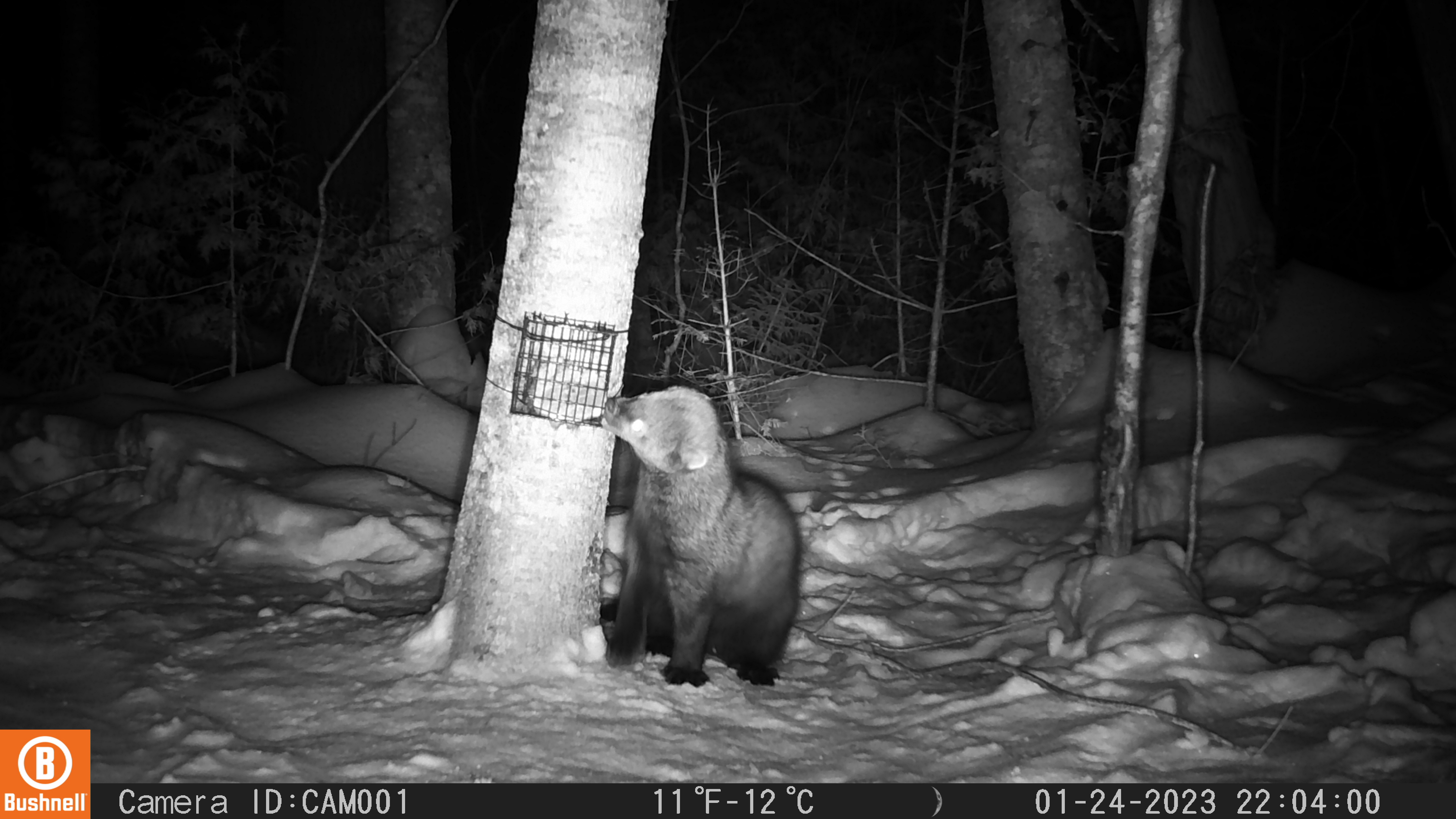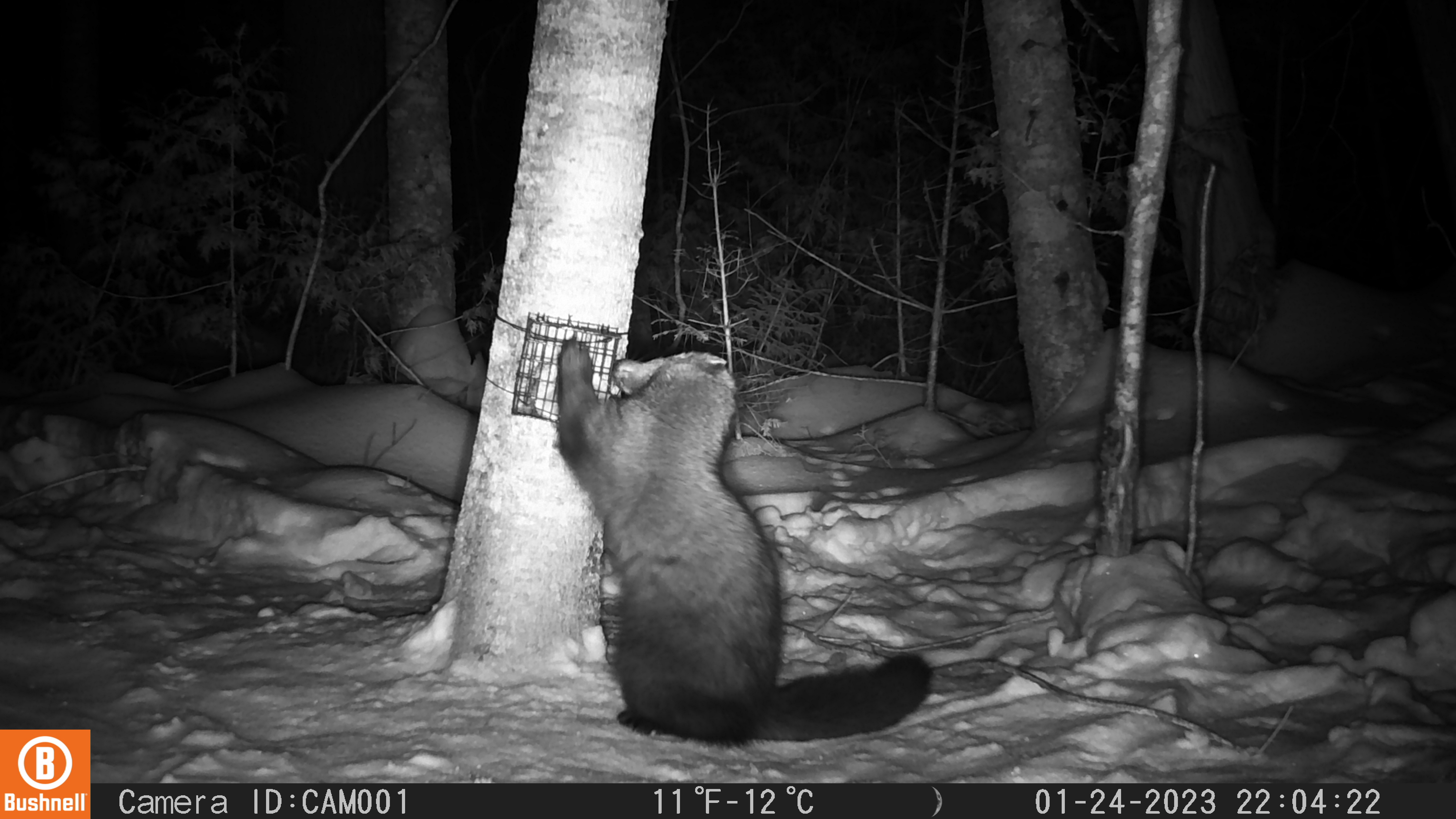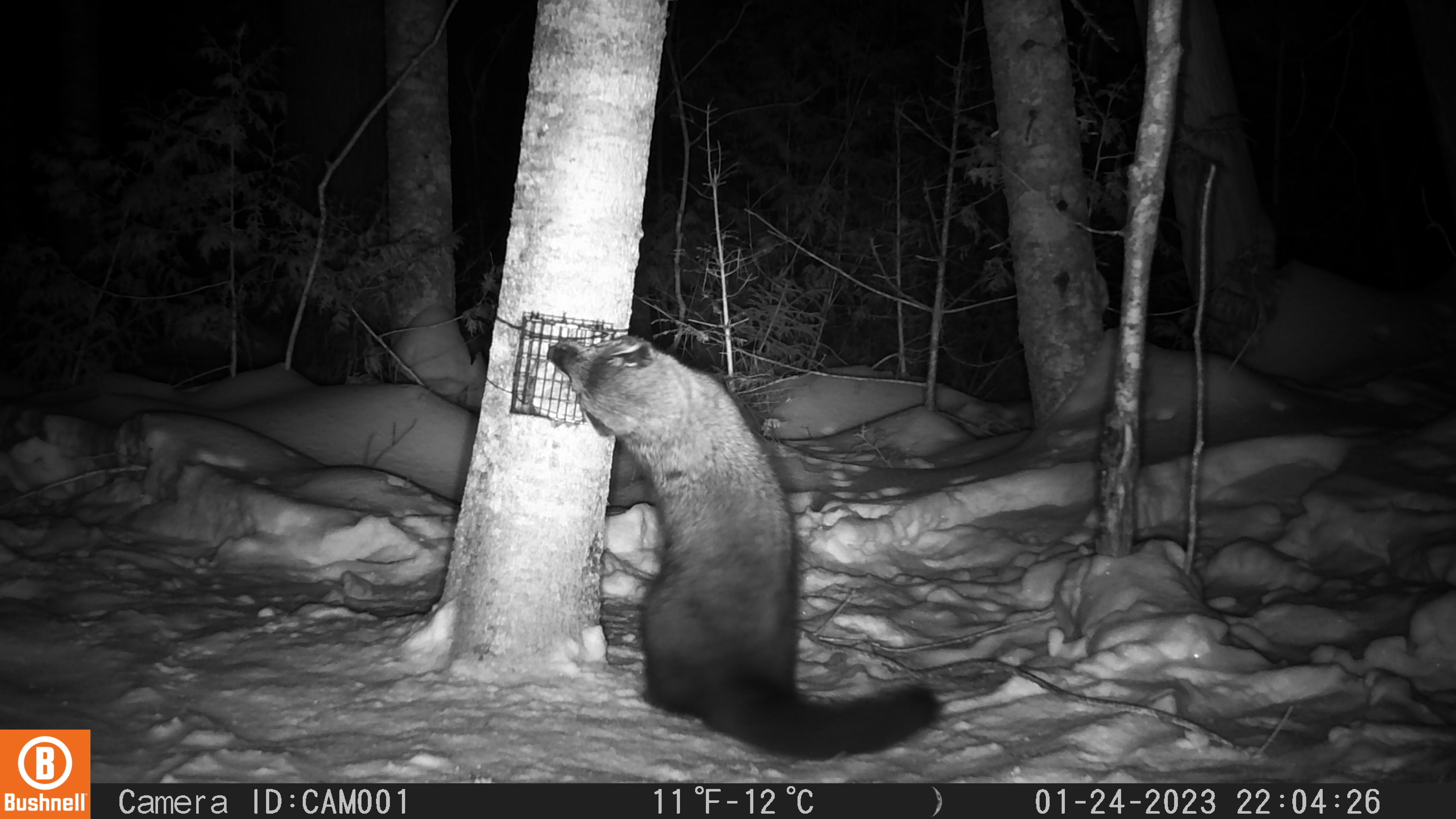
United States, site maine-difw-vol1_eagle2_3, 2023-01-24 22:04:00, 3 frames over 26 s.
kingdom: Animalia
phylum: Chordata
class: Mammalia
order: Carnivora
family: Mustelidae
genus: Pekania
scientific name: Pekania pennanti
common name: fisher